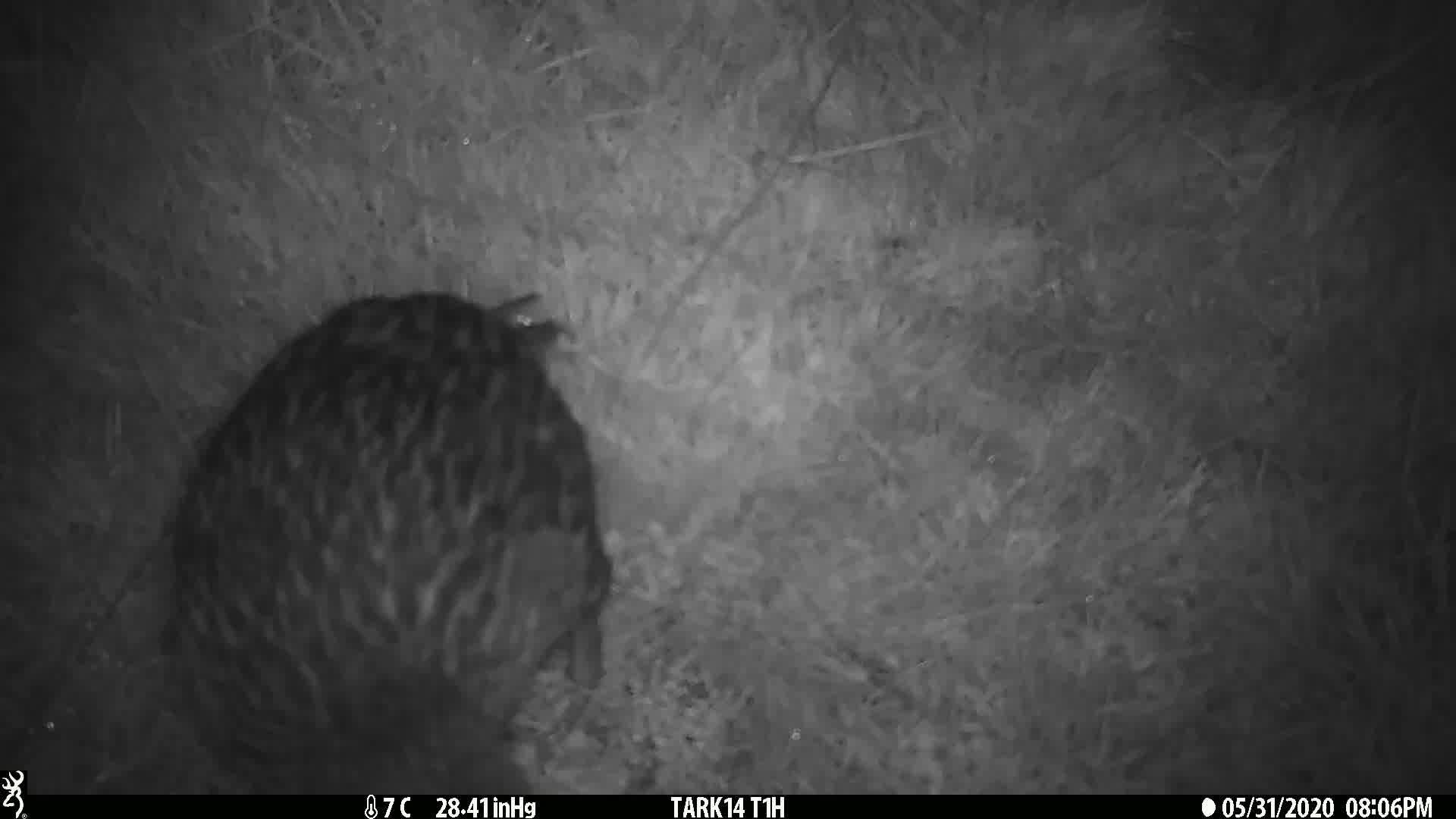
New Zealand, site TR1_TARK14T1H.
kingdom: Animalia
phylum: Chordata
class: Aves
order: Gruiformes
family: Rallidae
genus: Gallirallus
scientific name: Gallirallus australis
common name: weka